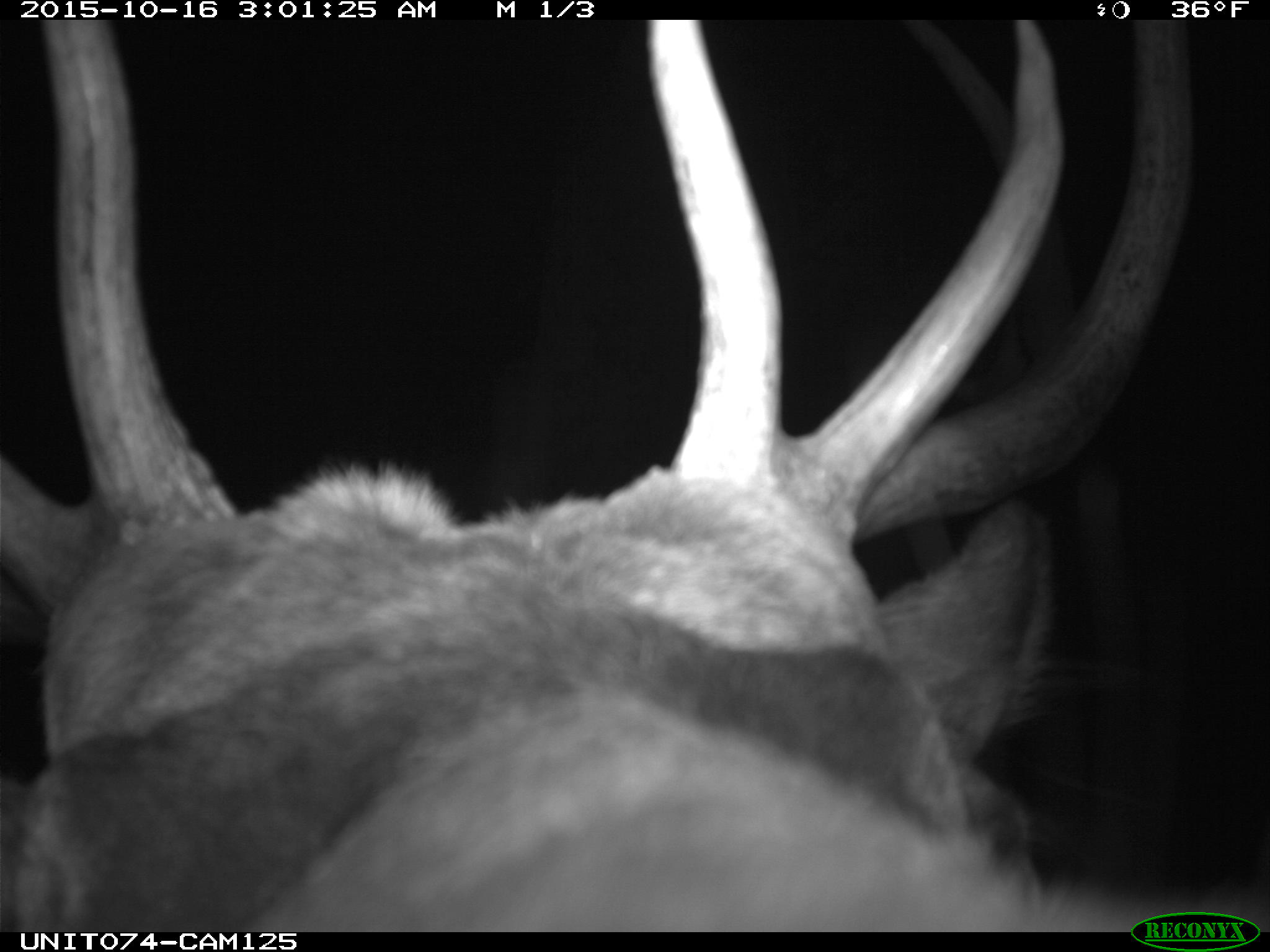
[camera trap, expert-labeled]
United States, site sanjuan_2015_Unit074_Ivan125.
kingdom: Animalia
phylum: Chordata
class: Mammalia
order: Artiodactyla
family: Cervidae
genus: Cervus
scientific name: Cervus elaphus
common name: red deer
Cervus elaphus (red deer).